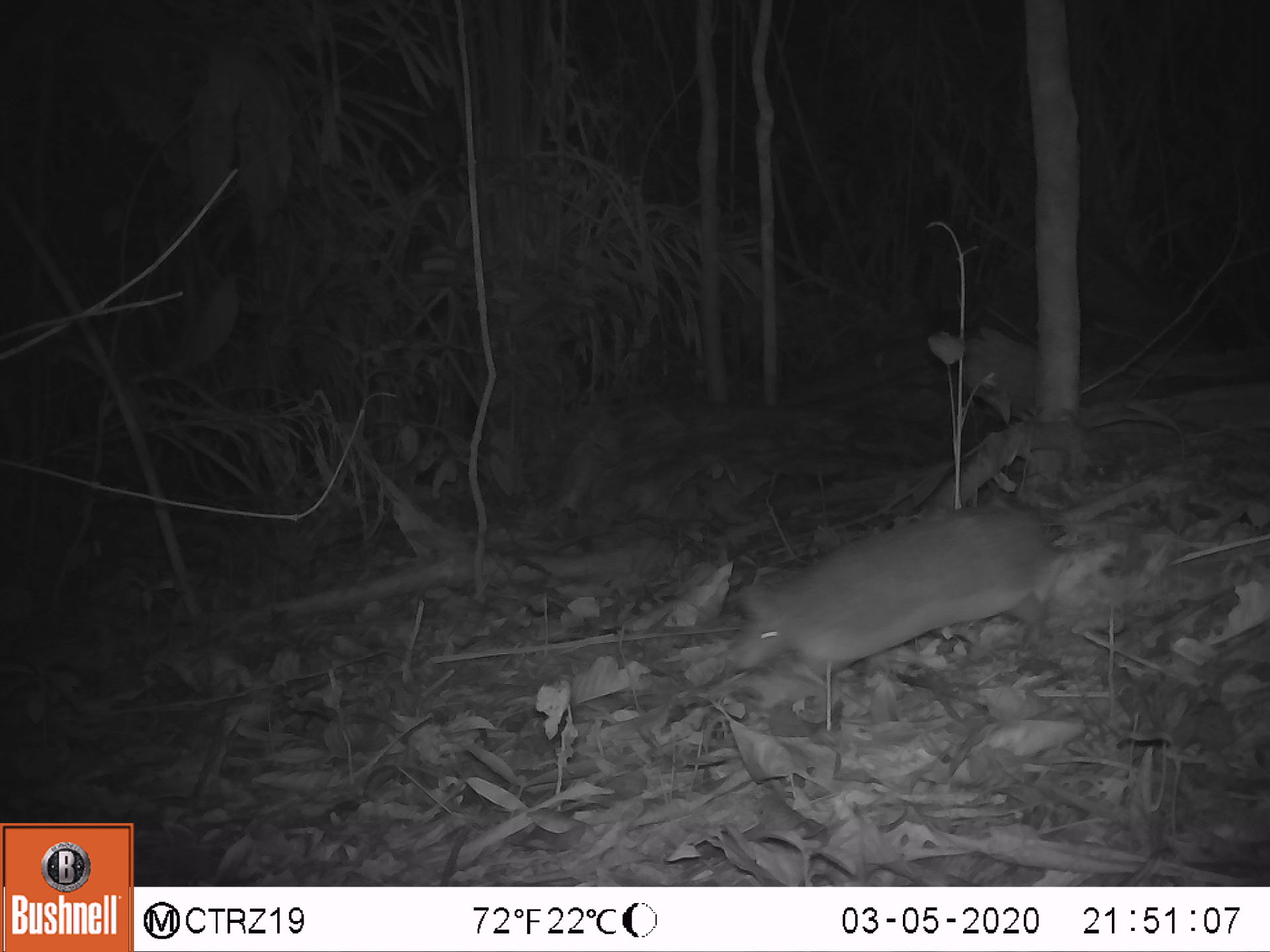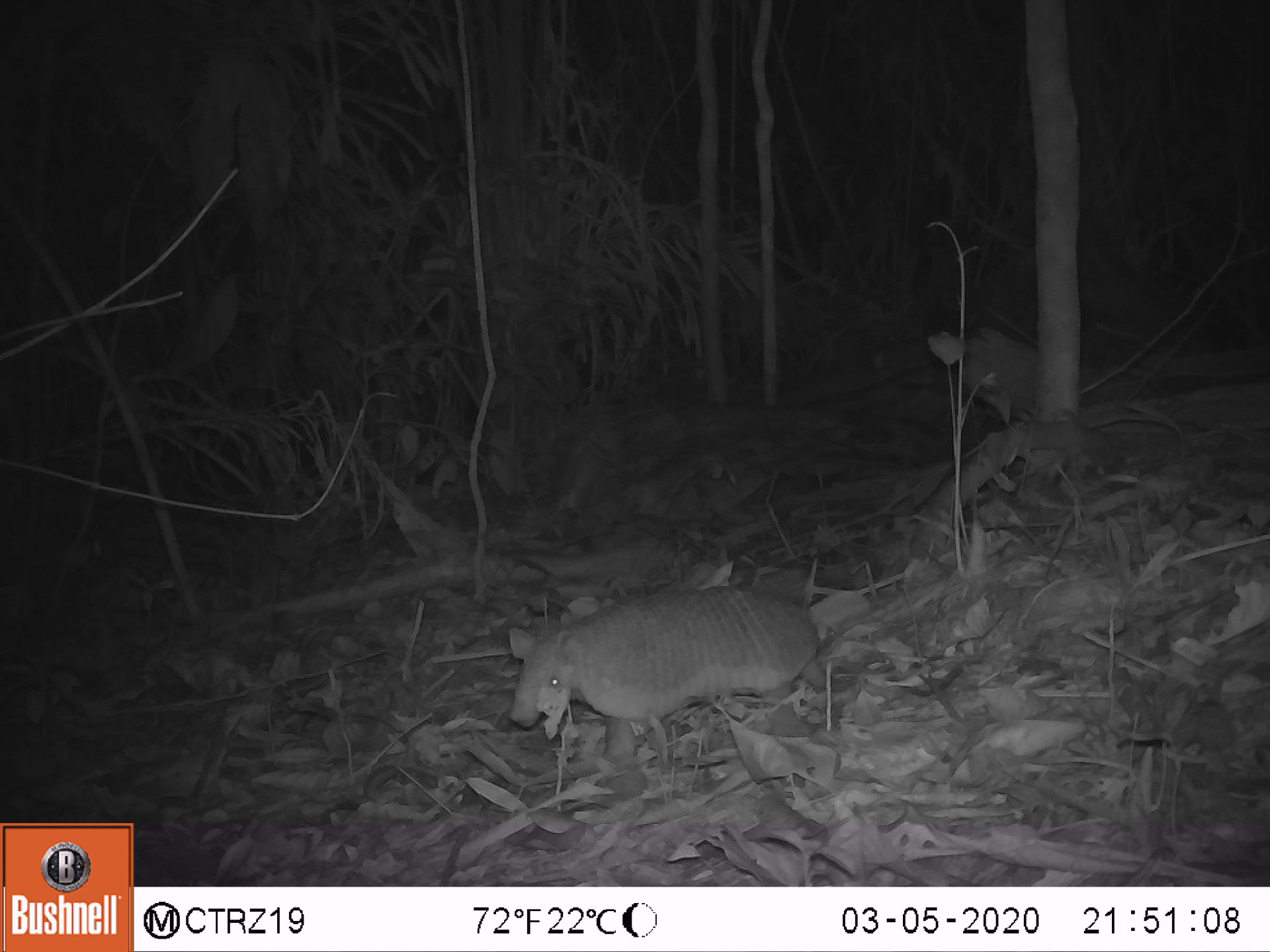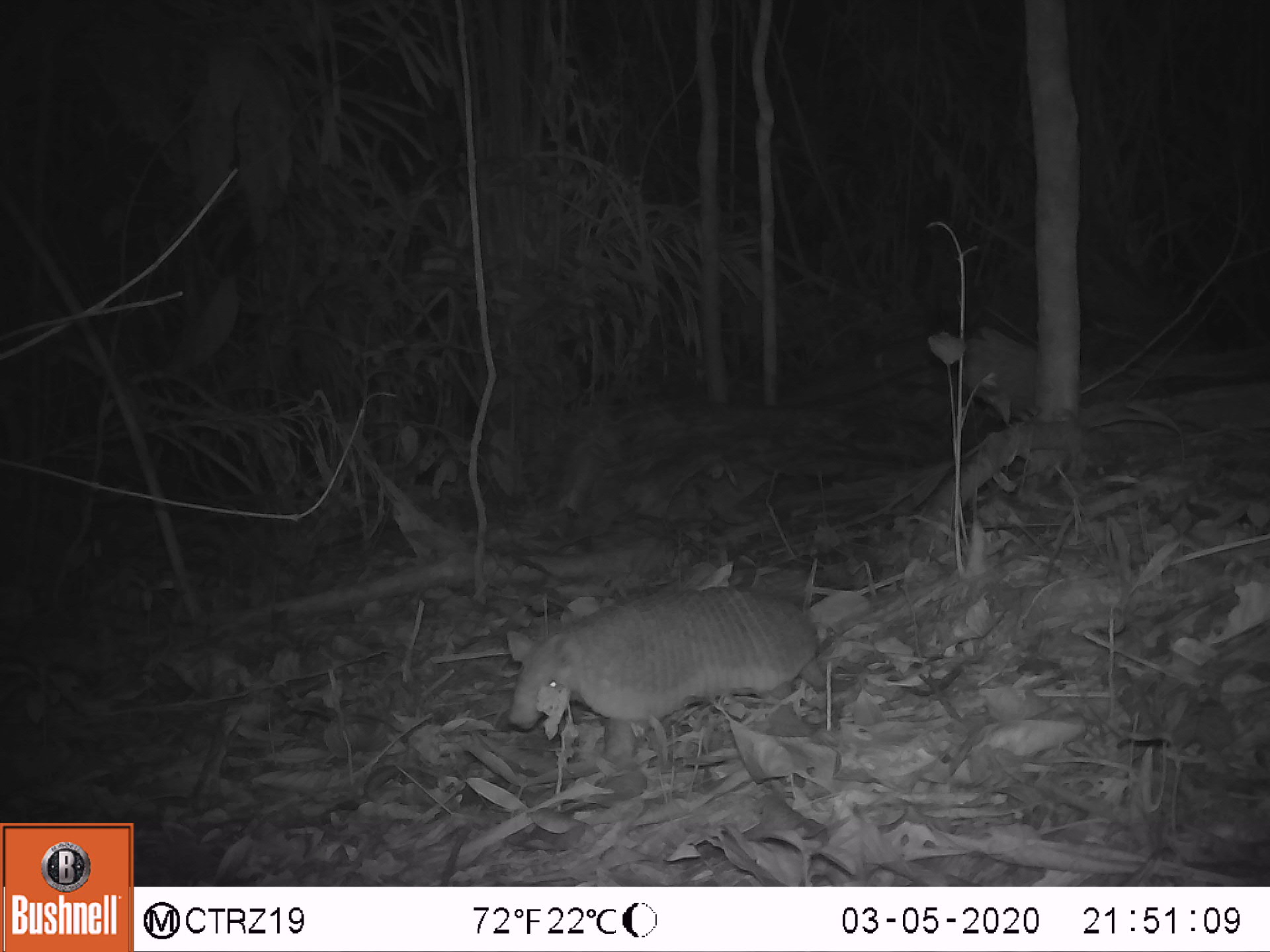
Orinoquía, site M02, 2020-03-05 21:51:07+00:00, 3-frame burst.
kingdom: Animalia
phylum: Chordata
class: Mammalia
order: Cingulata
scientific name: Cingulata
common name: armadillo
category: unknown armadillo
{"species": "unknown armadillo (armadillo) (Cingulata)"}